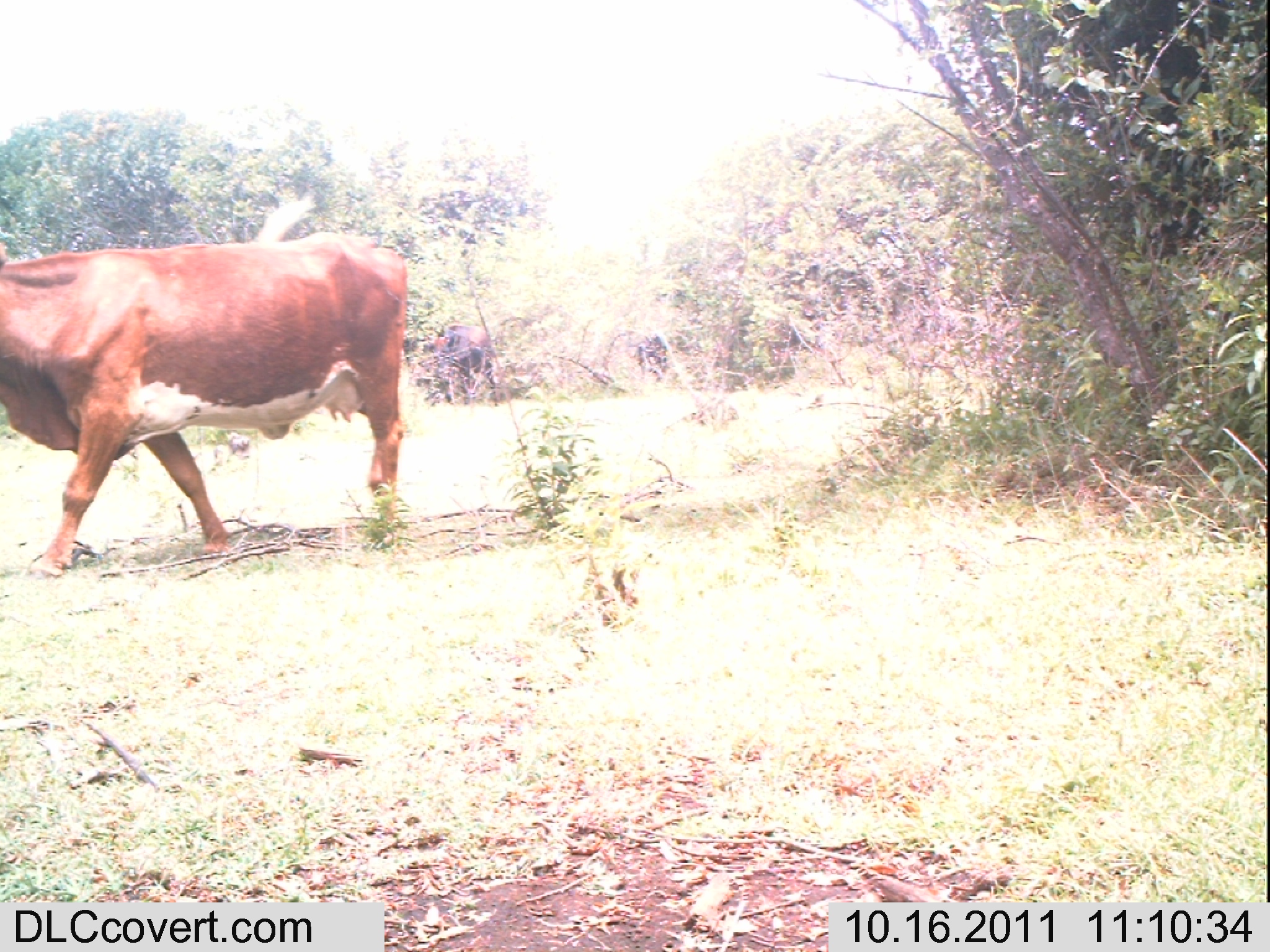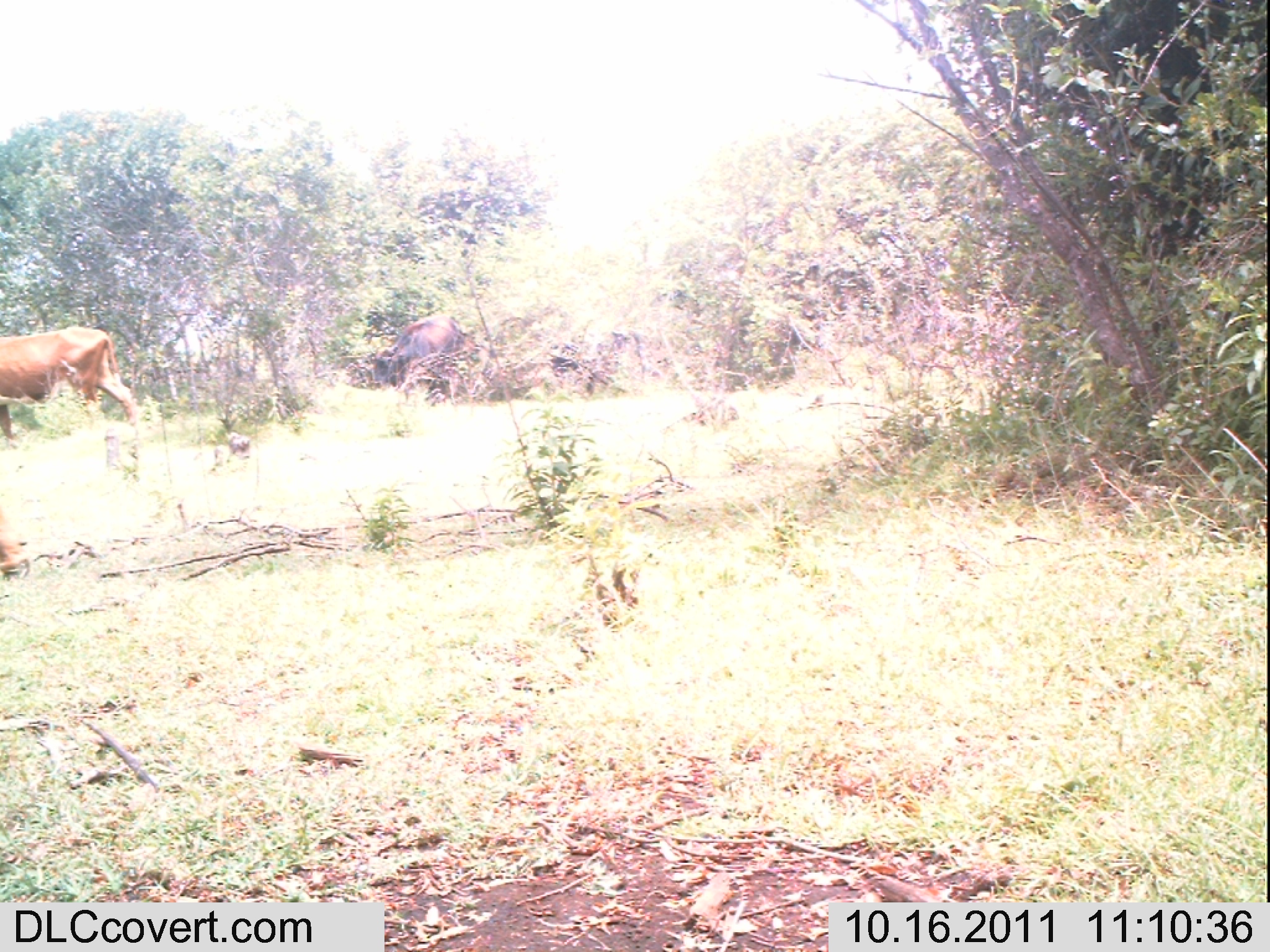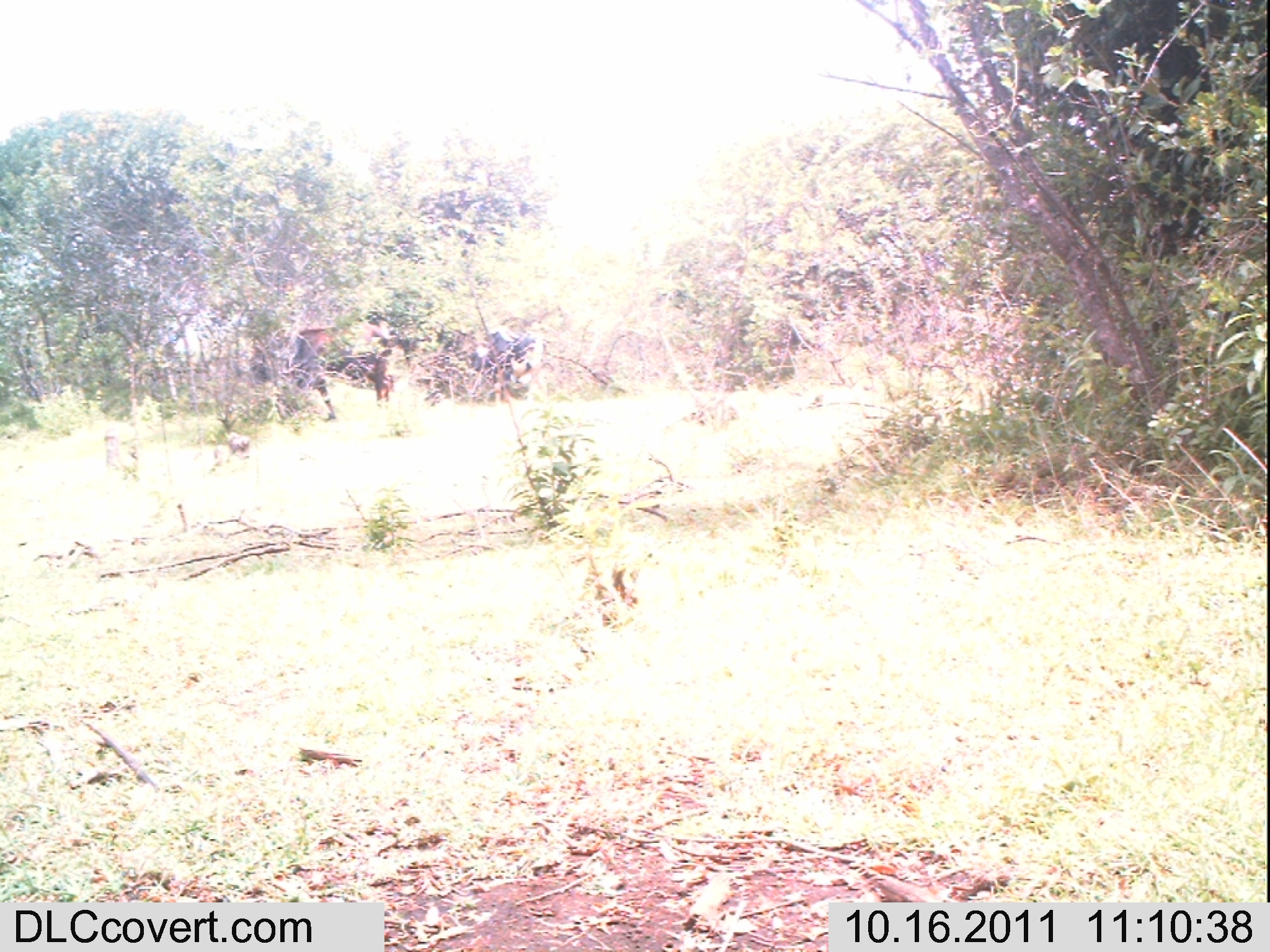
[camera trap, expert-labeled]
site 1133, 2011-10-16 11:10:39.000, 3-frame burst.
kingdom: Animalia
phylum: Chordata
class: Mammalia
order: Artiodactyla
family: Bovidae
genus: Bos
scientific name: Bos taurus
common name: domestic cattle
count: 1